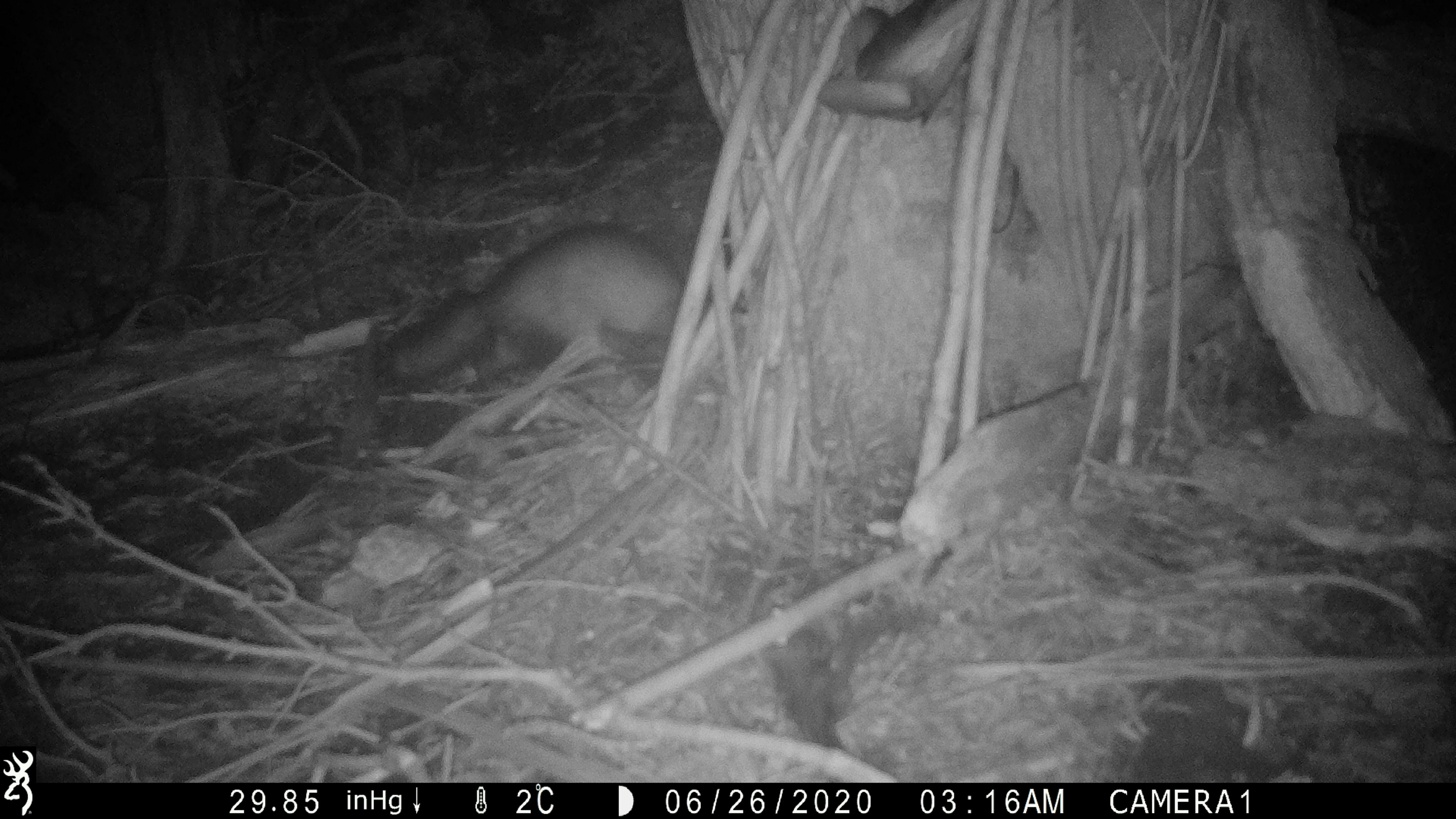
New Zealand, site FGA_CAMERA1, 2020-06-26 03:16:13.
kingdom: Animalia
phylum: Chordata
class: Mammalia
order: Carnivora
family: Mustelidae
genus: Mustela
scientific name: Mustela furo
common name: ferret